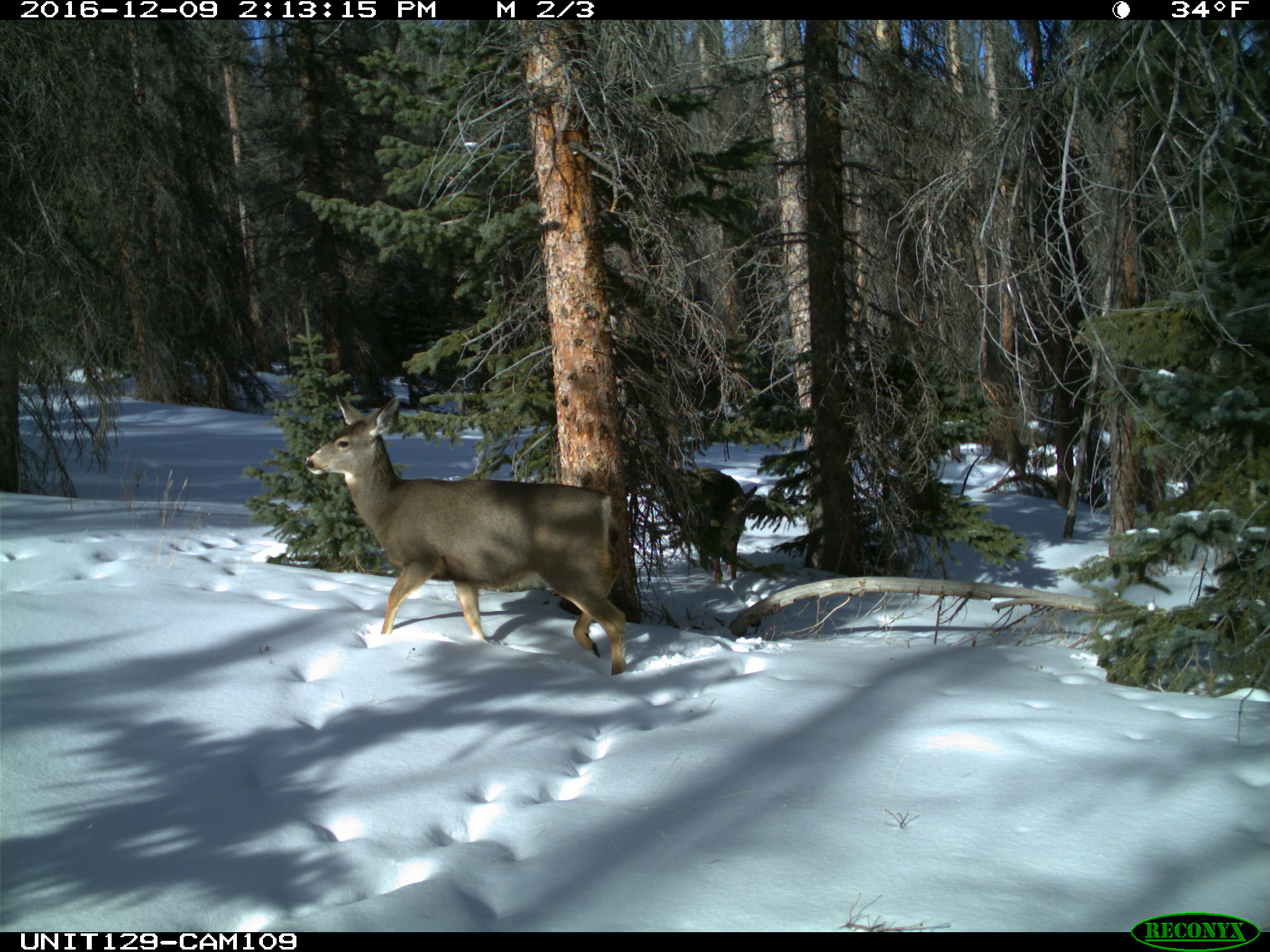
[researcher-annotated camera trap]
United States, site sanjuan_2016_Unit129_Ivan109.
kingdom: Animalia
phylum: Chordata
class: Mammalia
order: Artiodactyla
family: Cervidae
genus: Odocoileus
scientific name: Odocoileus hemionus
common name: mule deer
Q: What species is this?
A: Odocoileus hemionus (mule deer).